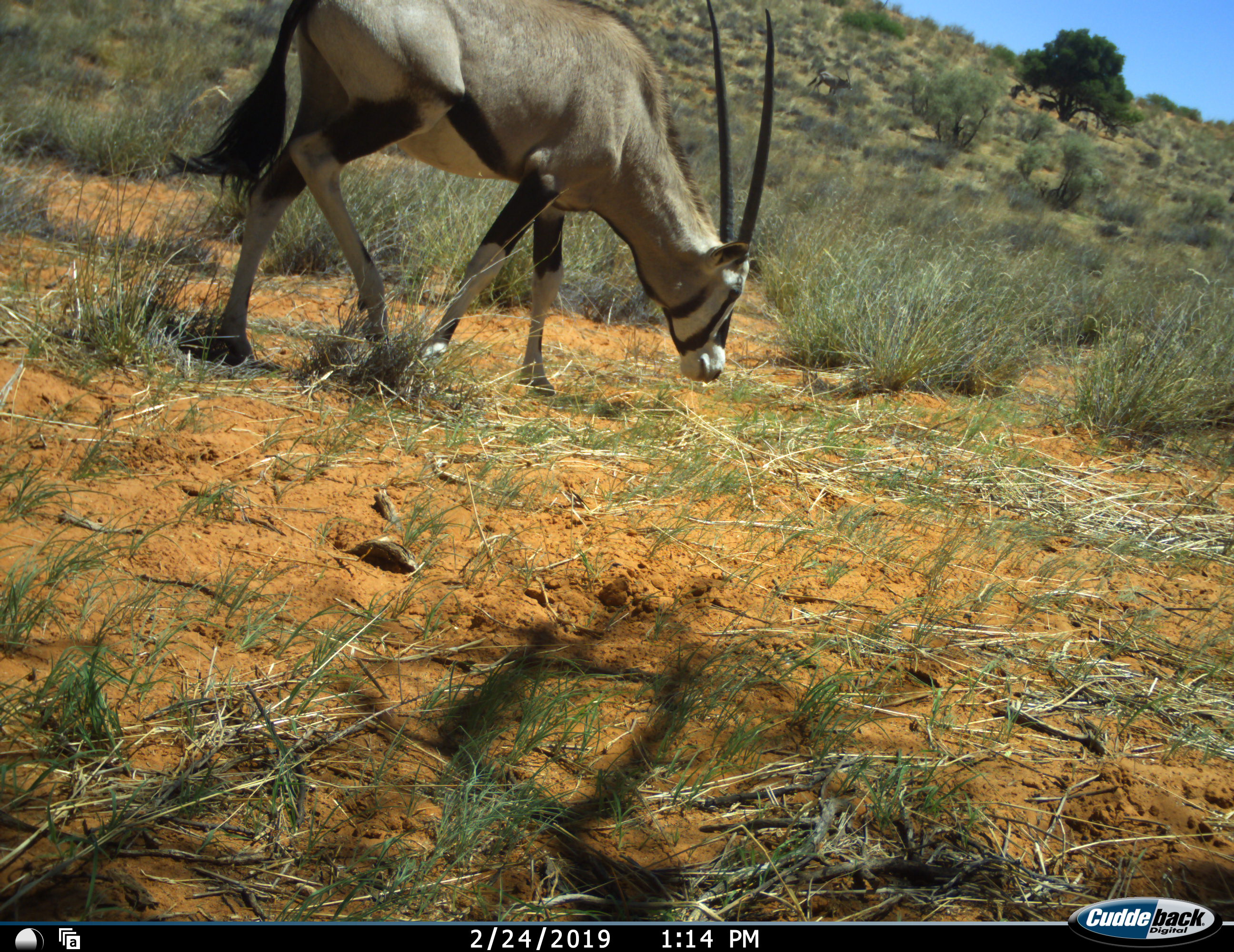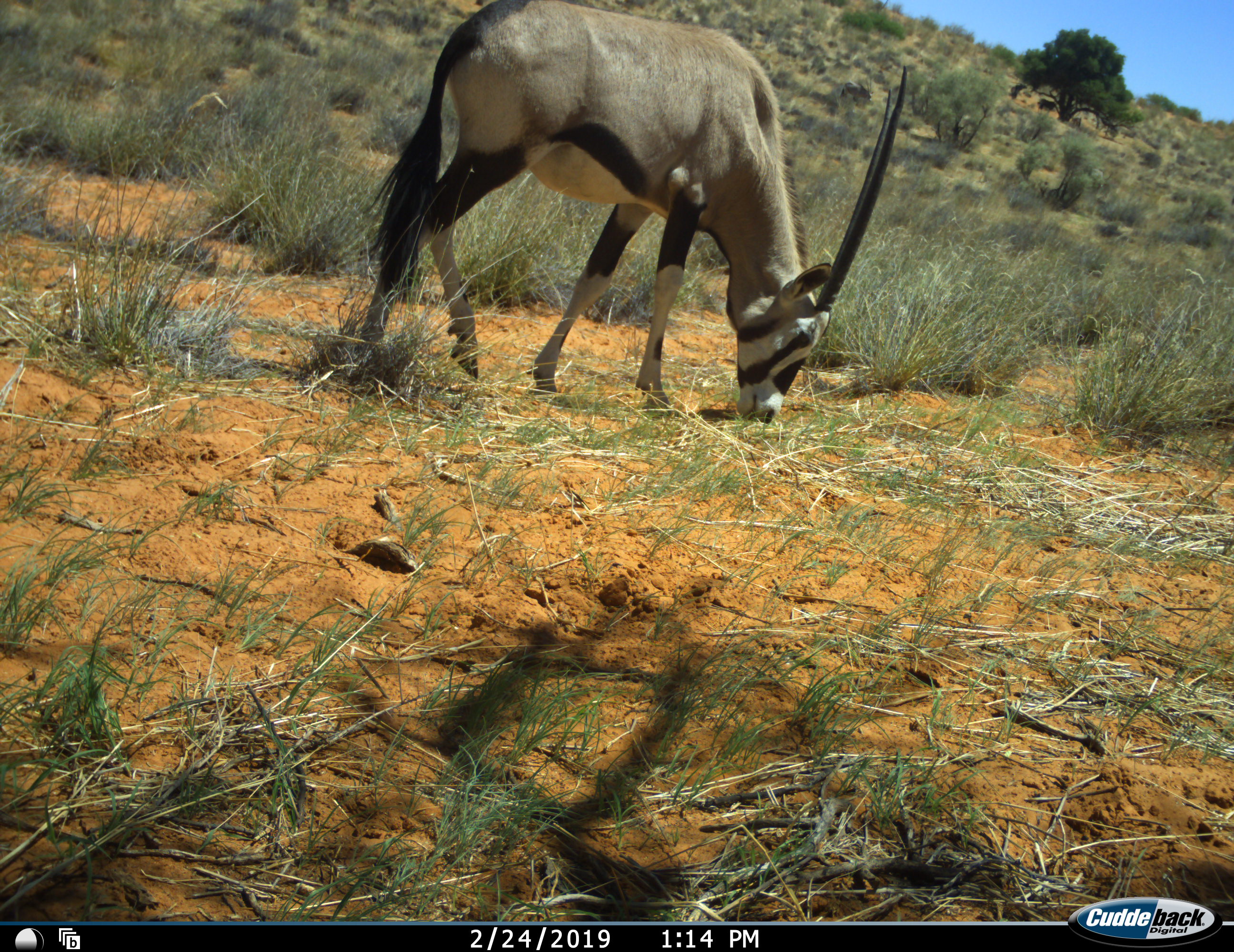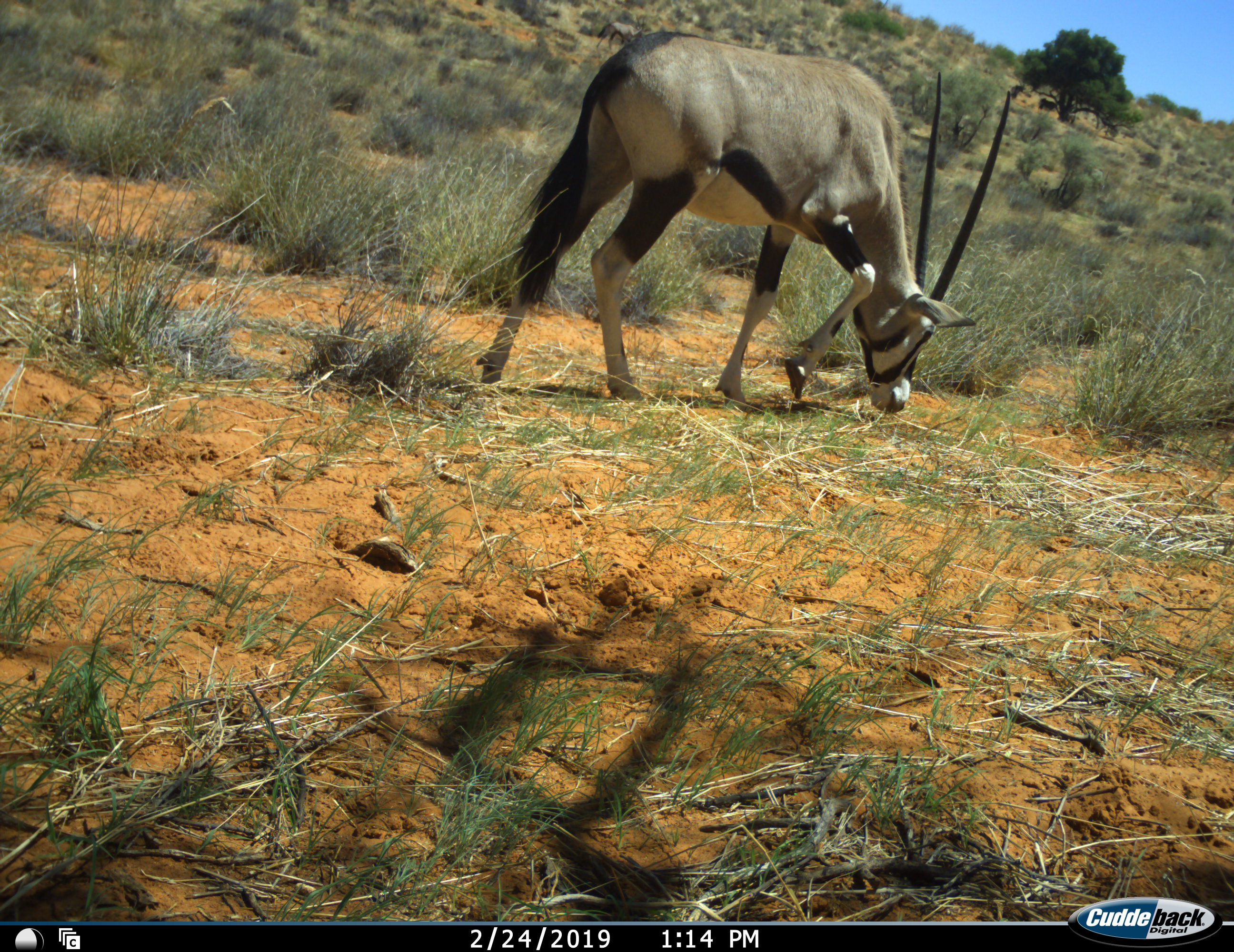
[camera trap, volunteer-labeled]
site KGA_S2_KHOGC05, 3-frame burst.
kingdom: Animalia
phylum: Chordata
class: Mammalia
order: Artiodactyla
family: Bovidae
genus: Oryx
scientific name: Oryx gazella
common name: gemsbok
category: oryx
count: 1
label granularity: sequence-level